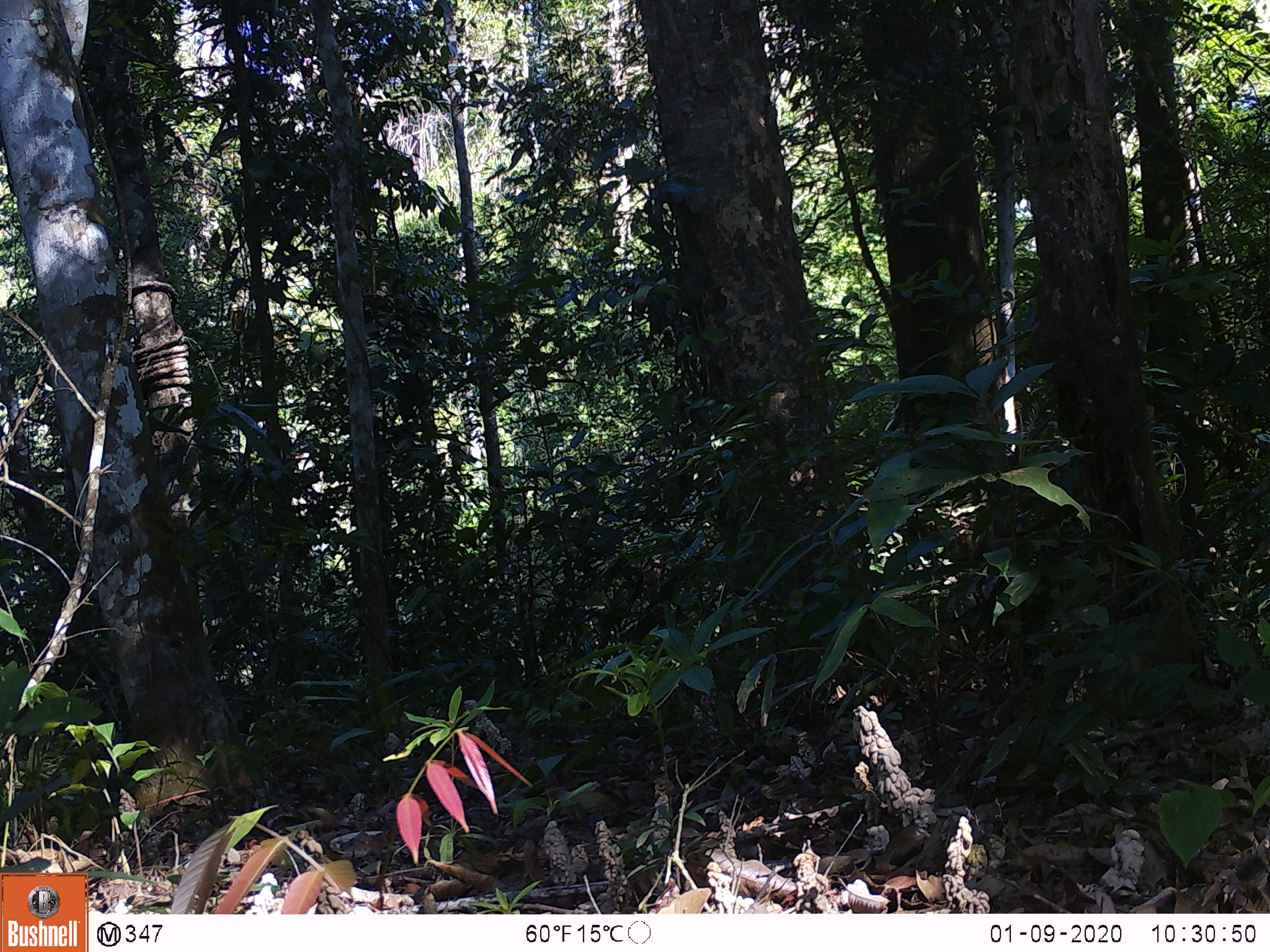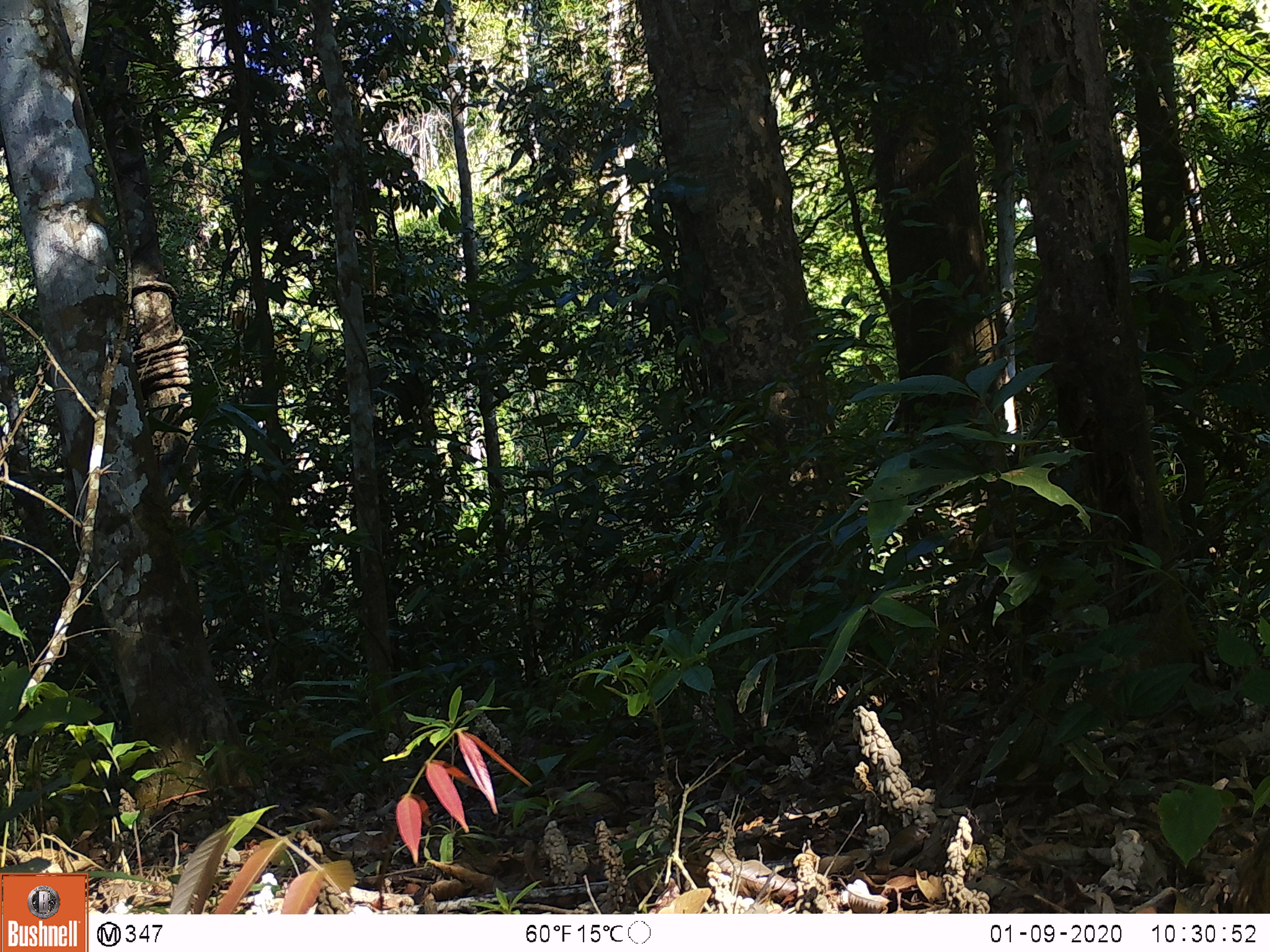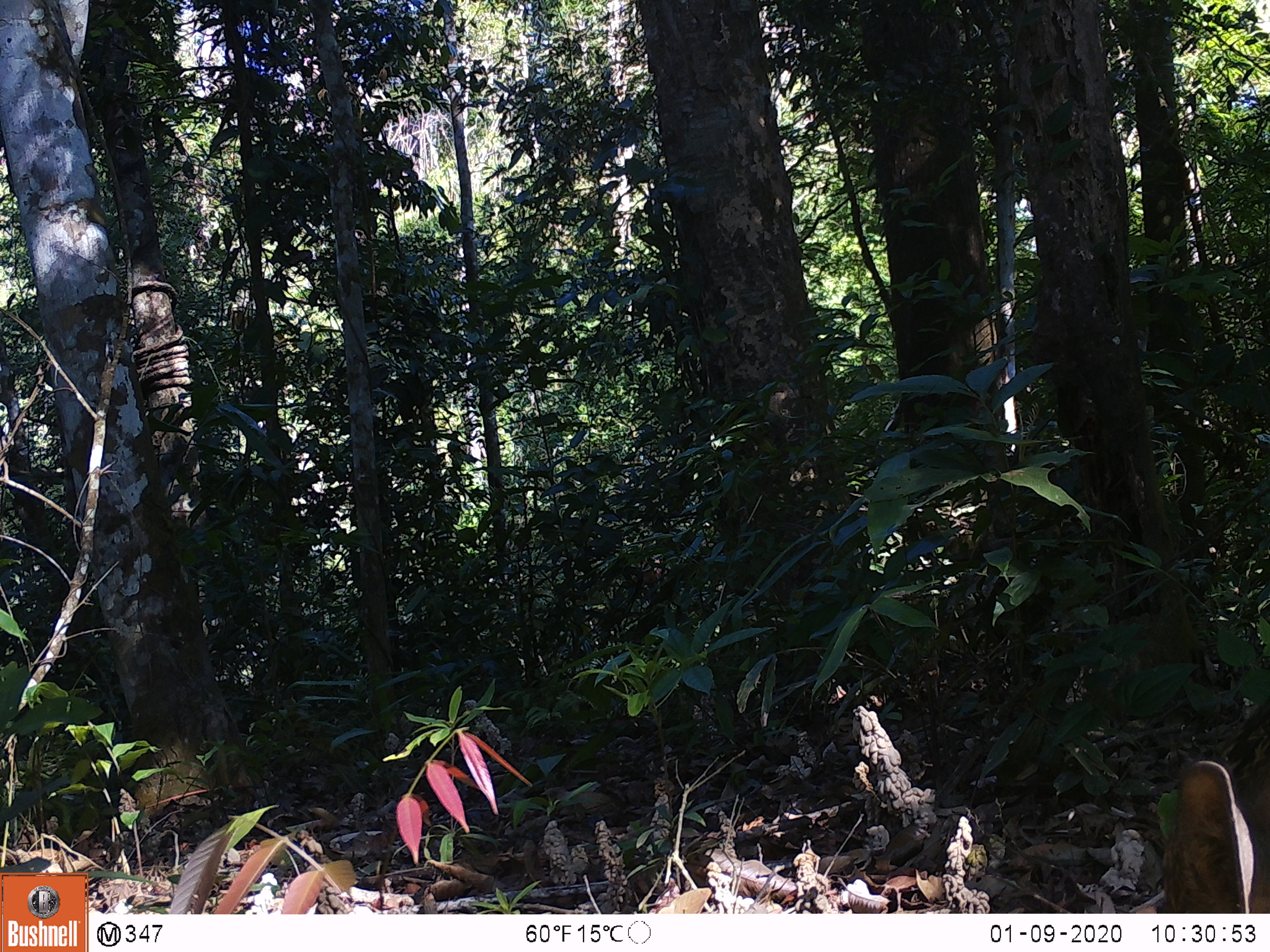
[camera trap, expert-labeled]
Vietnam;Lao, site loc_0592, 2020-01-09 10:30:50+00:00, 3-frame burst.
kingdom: Animalia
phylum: Chordata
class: Mammalia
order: Artiodactyla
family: Suidae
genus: Sus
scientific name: Sus scrofa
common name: eurasian wild pig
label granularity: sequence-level